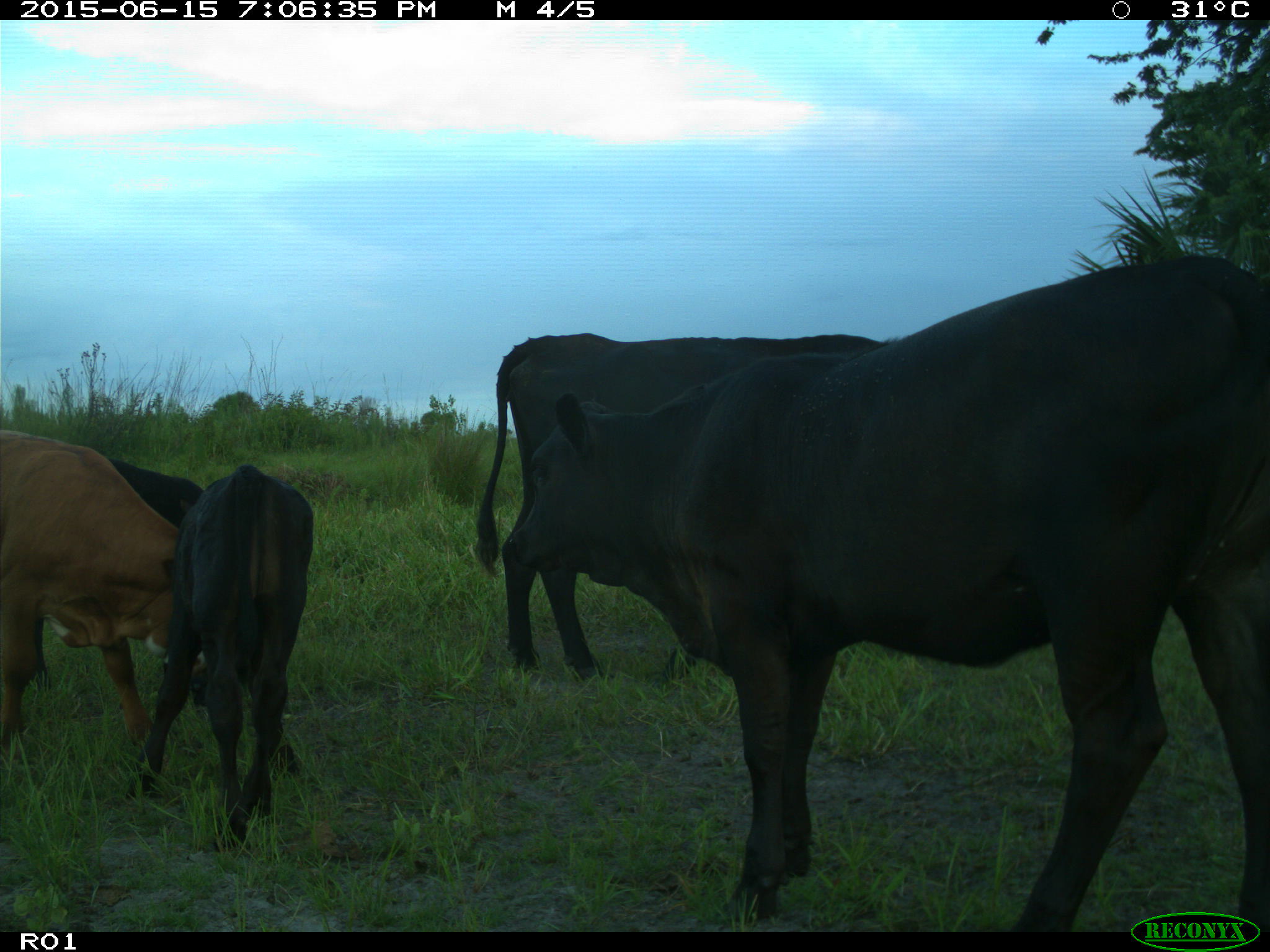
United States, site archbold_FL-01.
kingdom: Animalia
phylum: Chordata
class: Mammalia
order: Artiodactyla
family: Bovidae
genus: Bos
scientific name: Bos taurus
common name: domestic cow